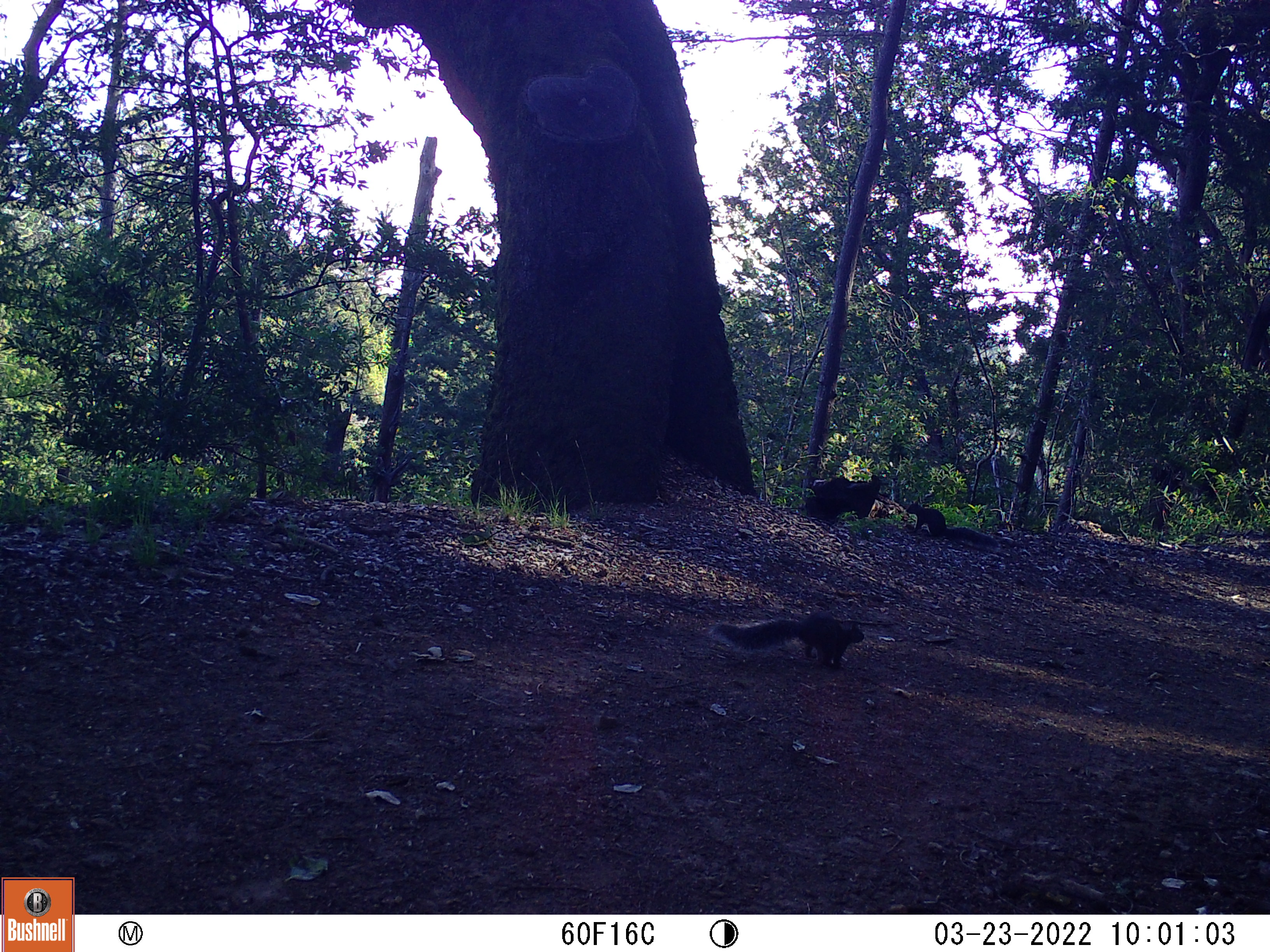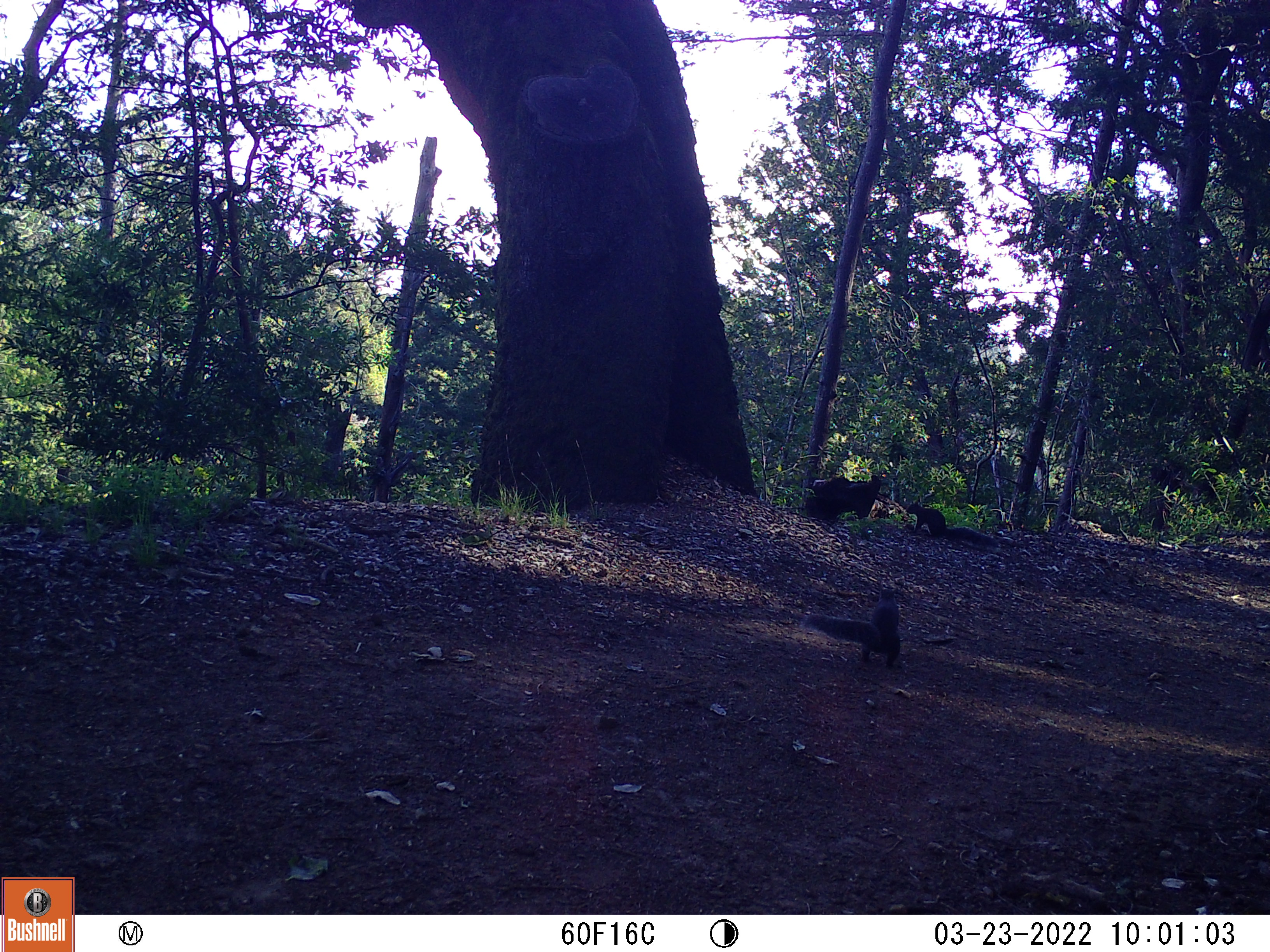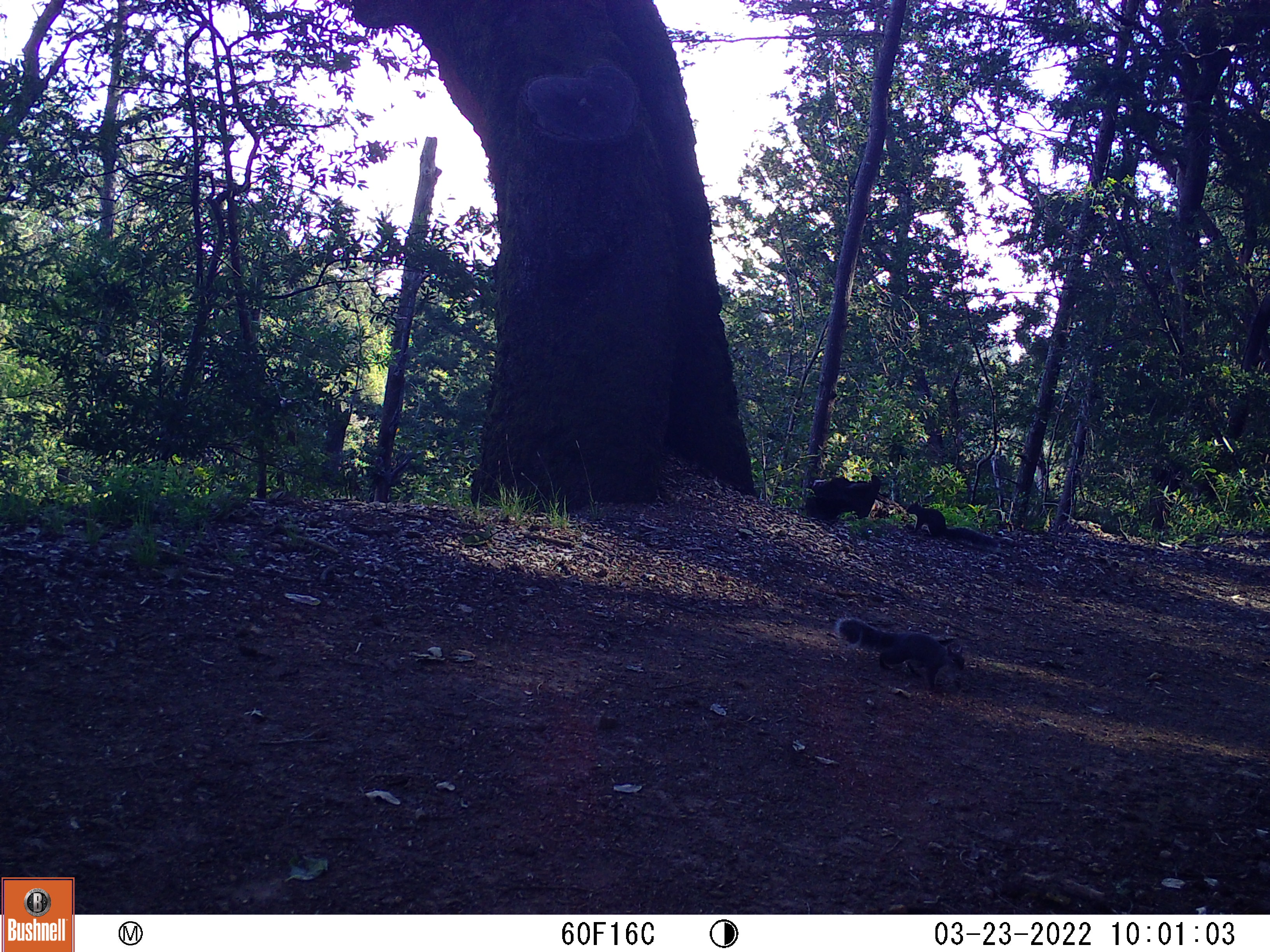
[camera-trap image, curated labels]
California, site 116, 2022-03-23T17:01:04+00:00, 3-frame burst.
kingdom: Animalia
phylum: Chordata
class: Mammalia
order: Rodentia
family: Sciuridae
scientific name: Sciuridae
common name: squirrel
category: unknown squirrel